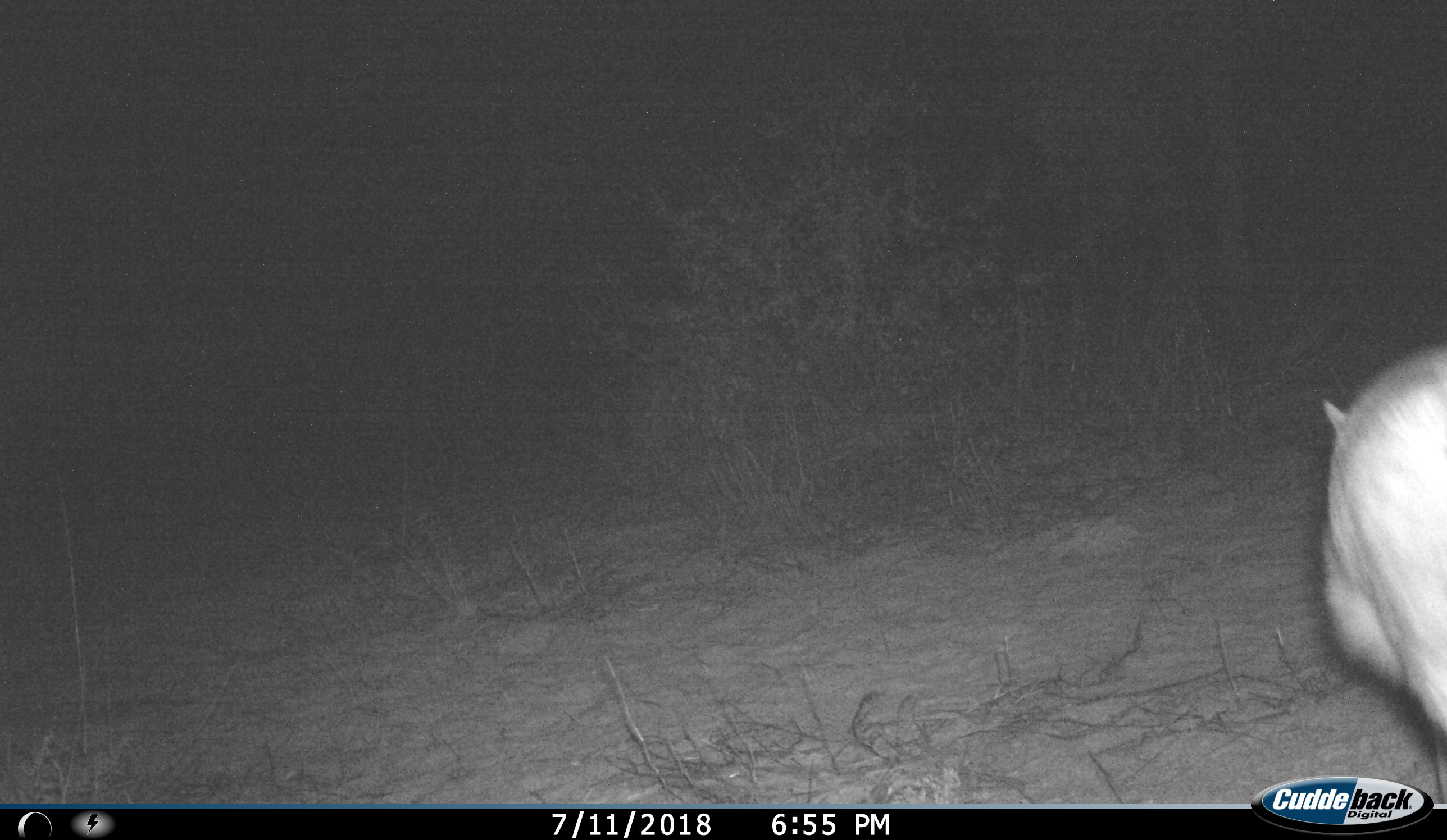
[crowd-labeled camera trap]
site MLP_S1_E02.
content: unidentified animal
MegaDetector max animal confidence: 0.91